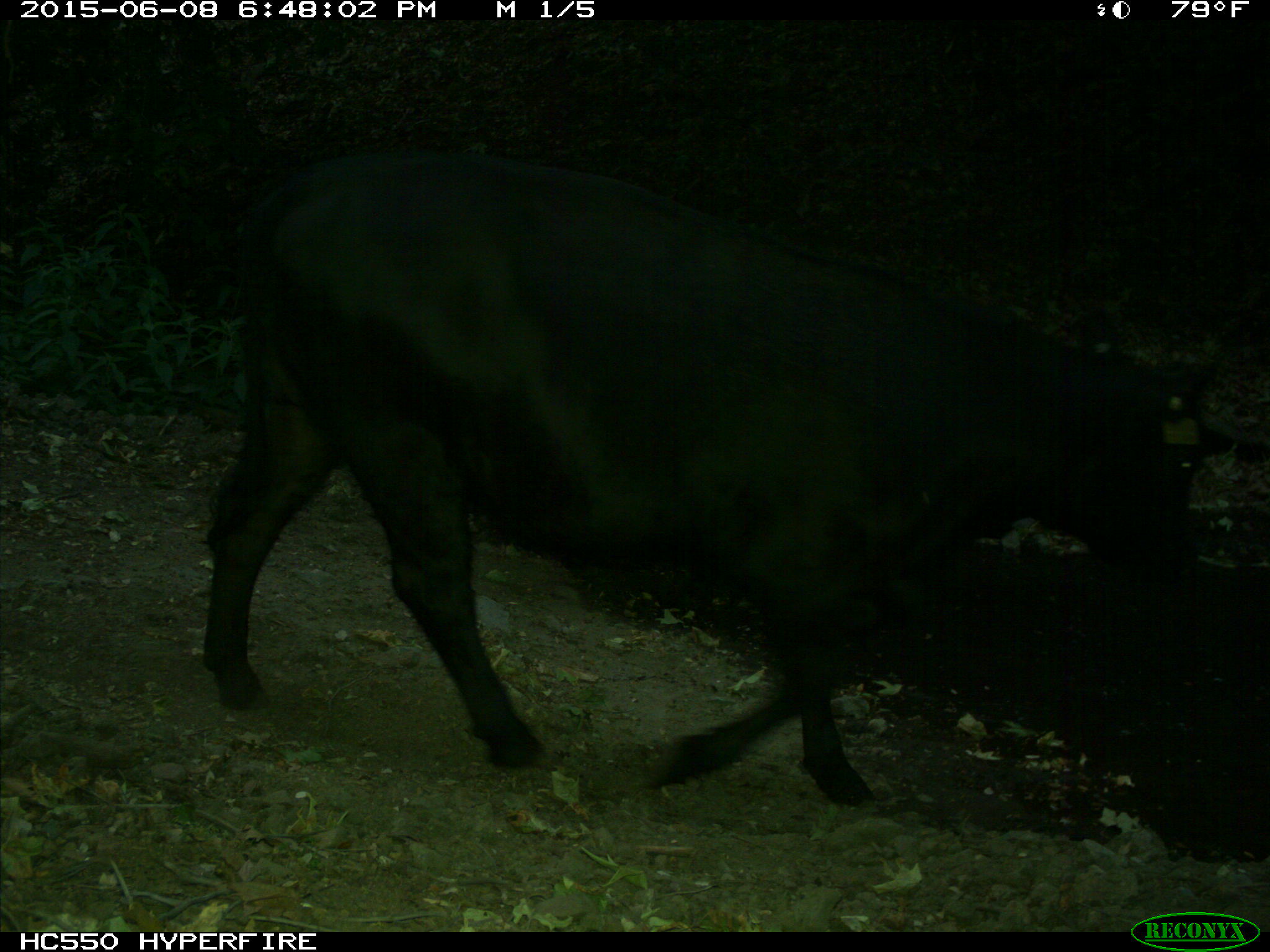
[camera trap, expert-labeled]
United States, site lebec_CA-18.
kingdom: Animalia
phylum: Chordata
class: Mammalia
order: Artiodactyla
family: Bovidae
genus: Bos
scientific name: Bos taurus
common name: domestic cow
Bos taurus (domestic cow).